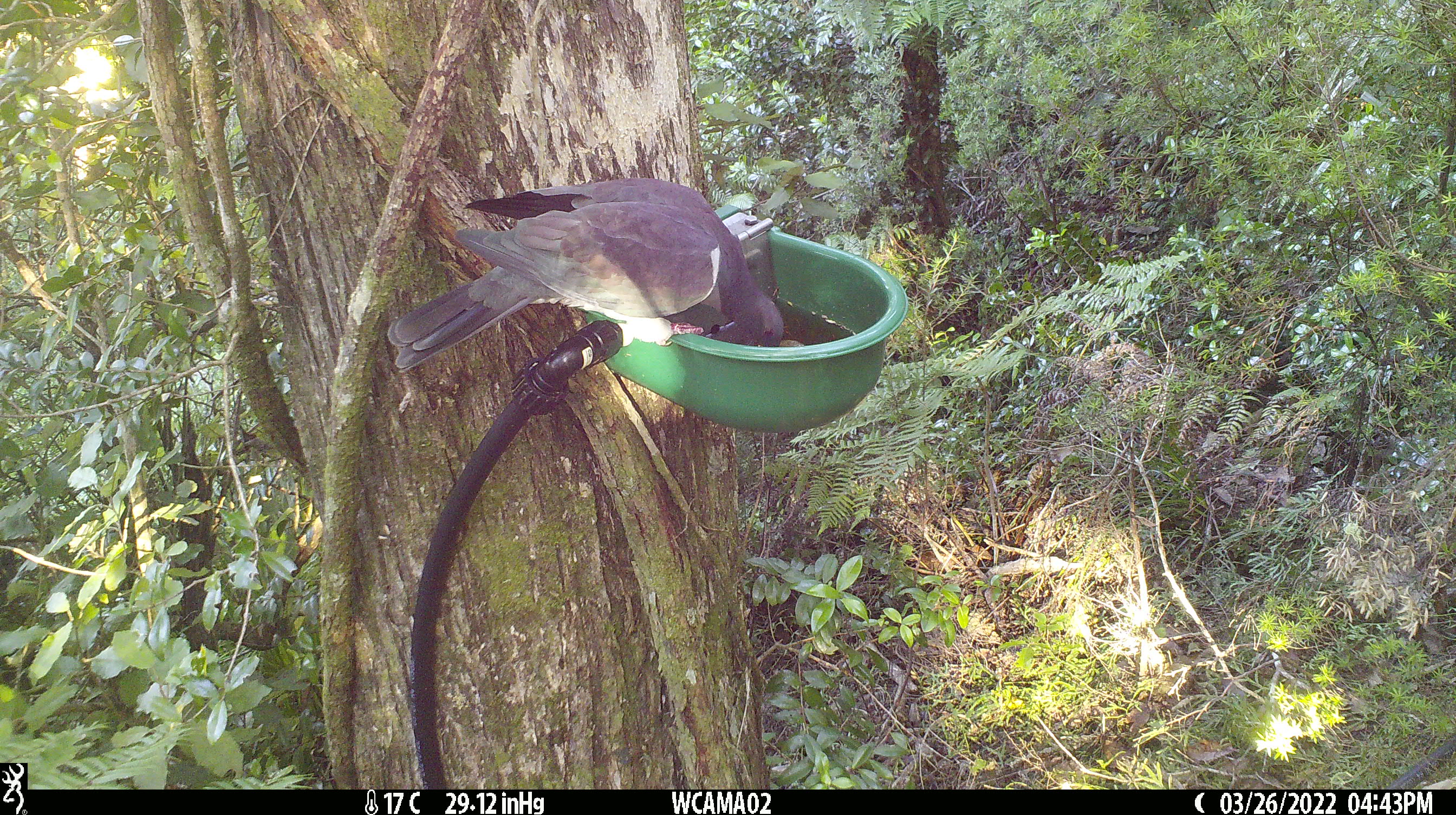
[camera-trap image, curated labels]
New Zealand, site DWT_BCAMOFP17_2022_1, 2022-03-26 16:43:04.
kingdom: Animalia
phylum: Chordata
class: Aves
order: Columbiformes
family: Columbidae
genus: Hemiphaga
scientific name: Hemiphaga novaeseelandiae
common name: new zealand pigeon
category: kereru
Kereru (new zealand pigeon) (Hemiphaga novaeseelandiae).